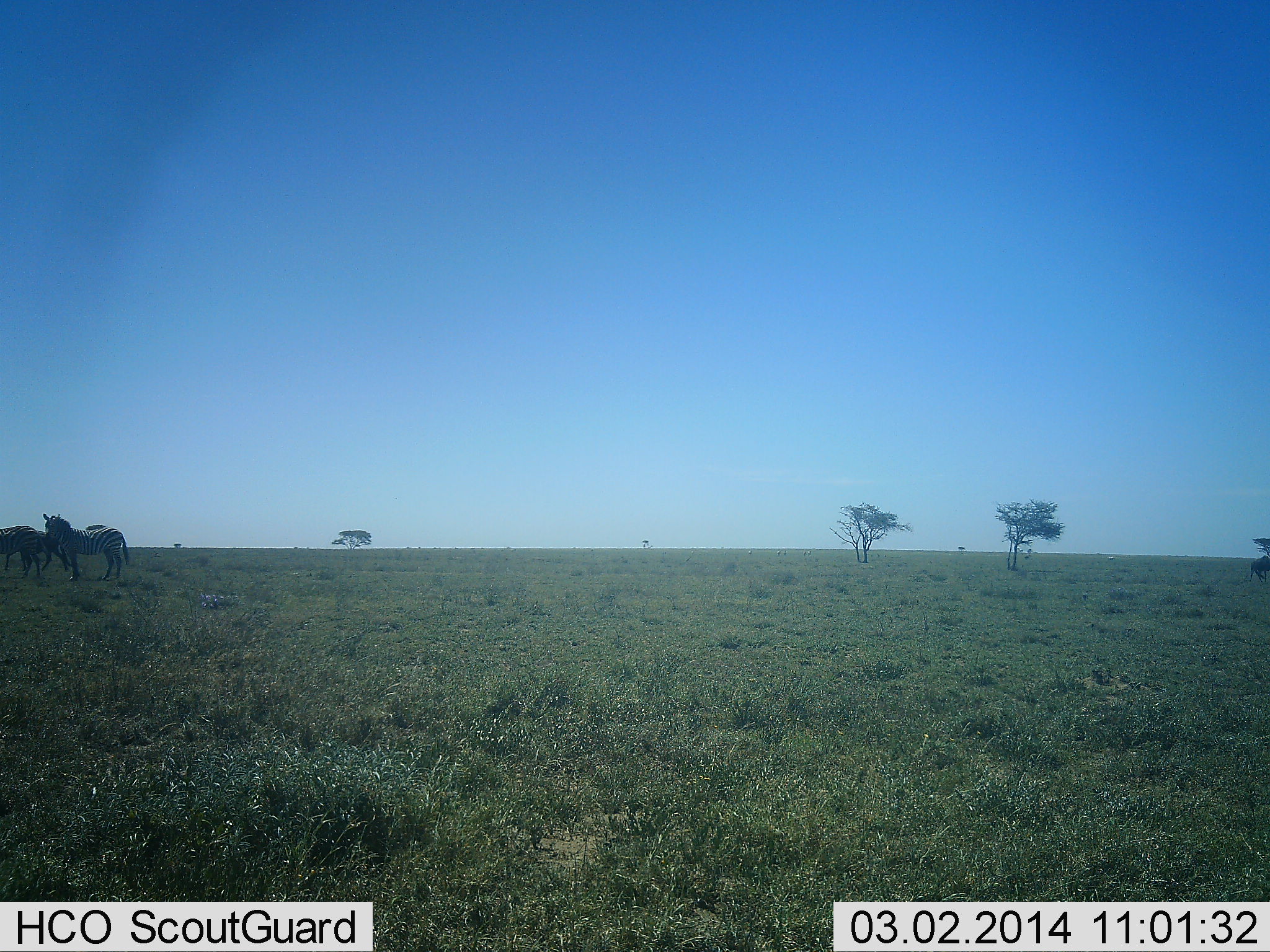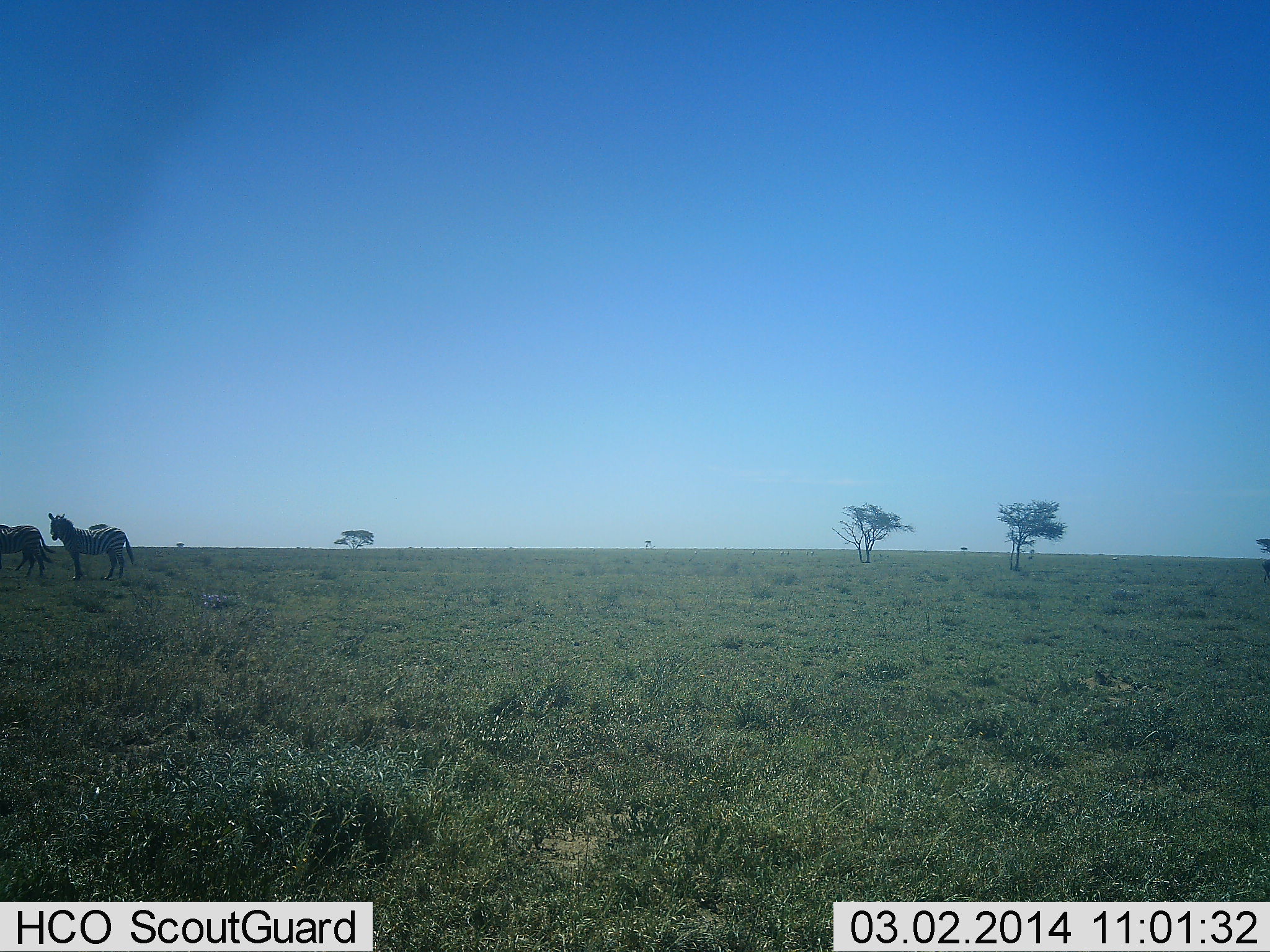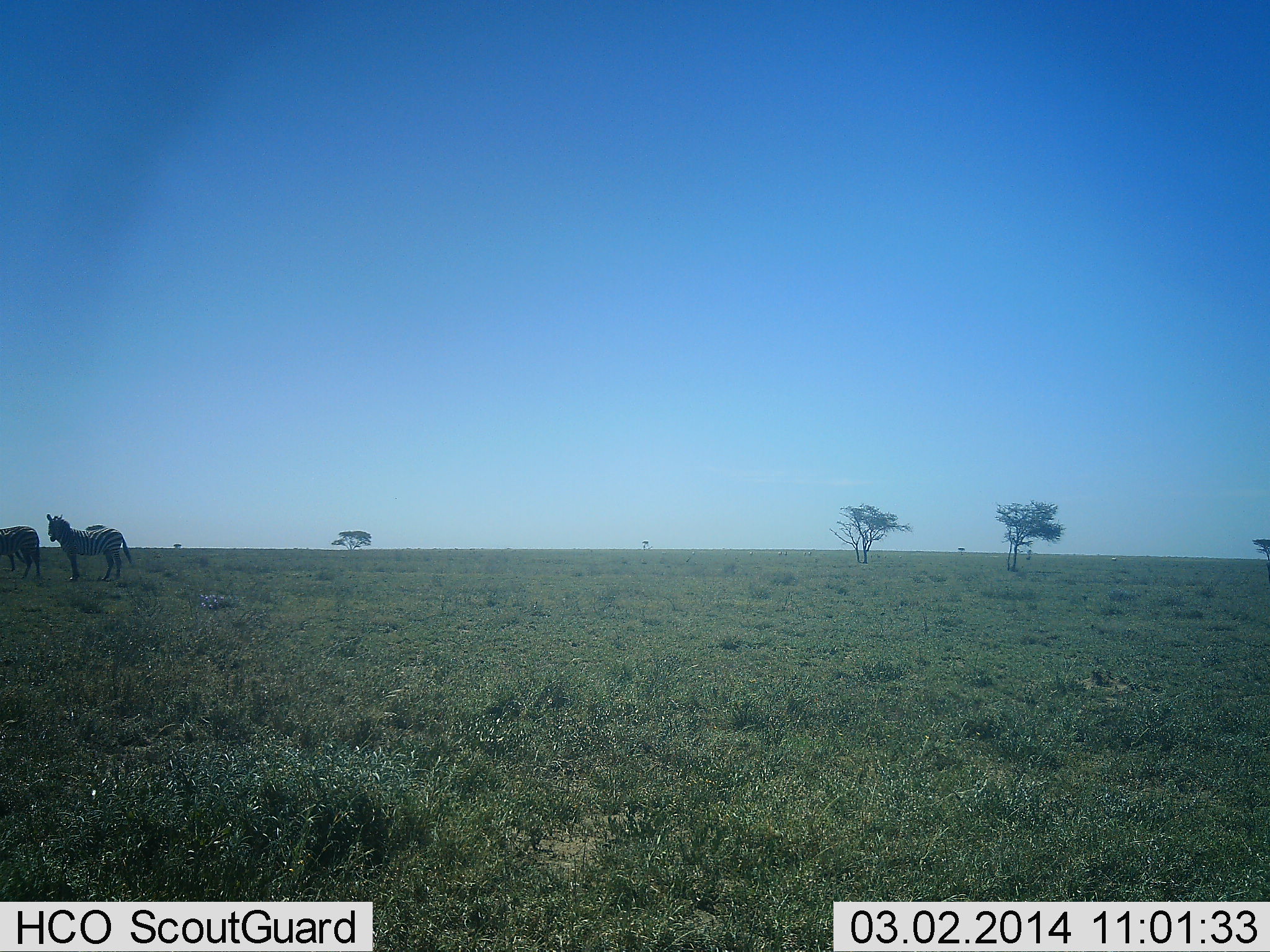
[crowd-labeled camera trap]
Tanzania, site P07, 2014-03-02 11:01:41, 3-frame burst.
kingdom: Animalia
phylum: Chordata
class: Mammalia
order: Perissodactyla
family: Equidae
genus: Equus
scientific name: Equus quagga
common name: plains zebra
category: zebra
Zebra (plains zebra) (Equus quagga), count 3. Behavior (volunteer vote fractions): standing 91%, resting 0%, moving 55%, interacting 9%. Young present (vote fraction): 0%. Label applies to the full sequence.